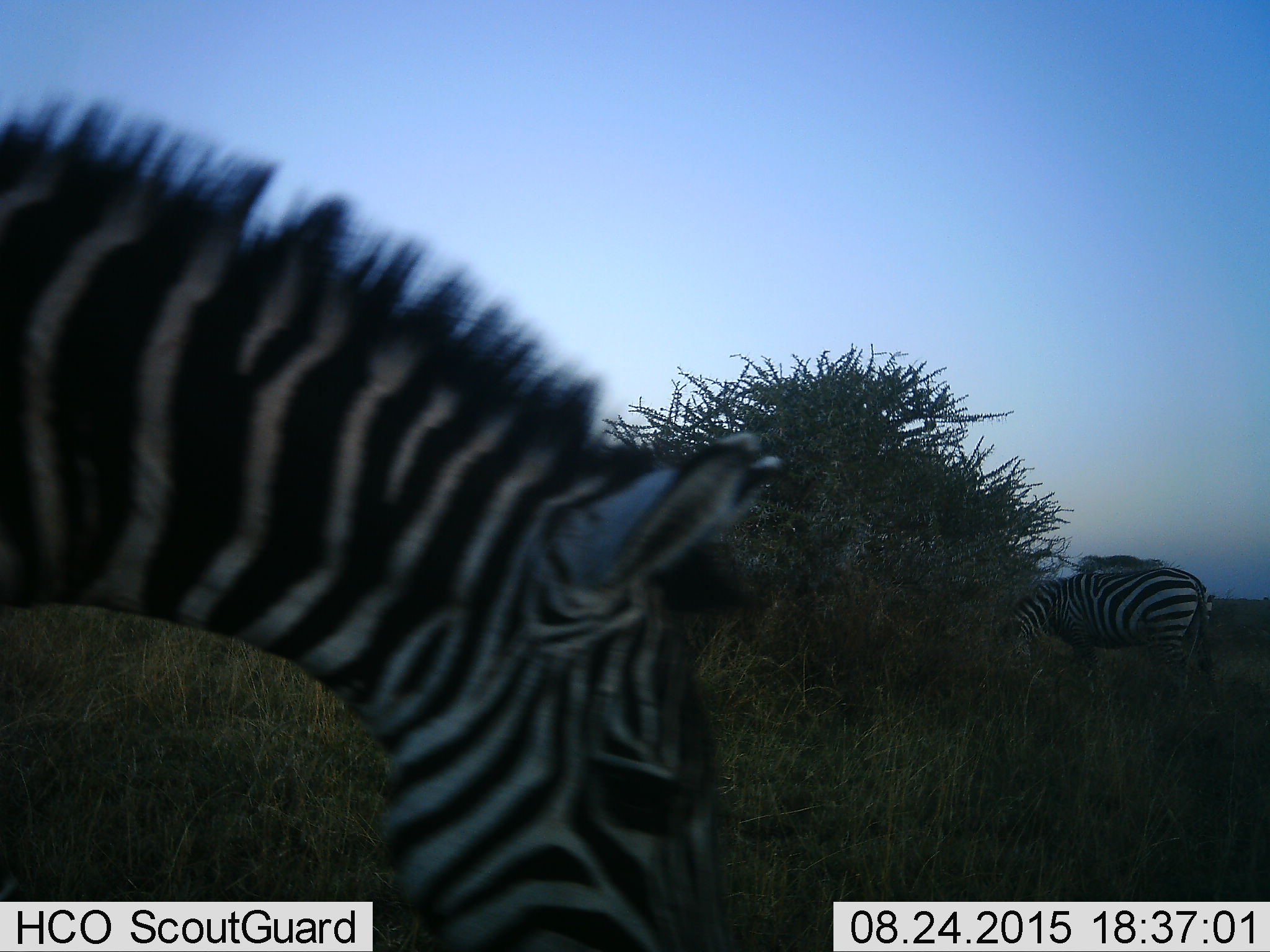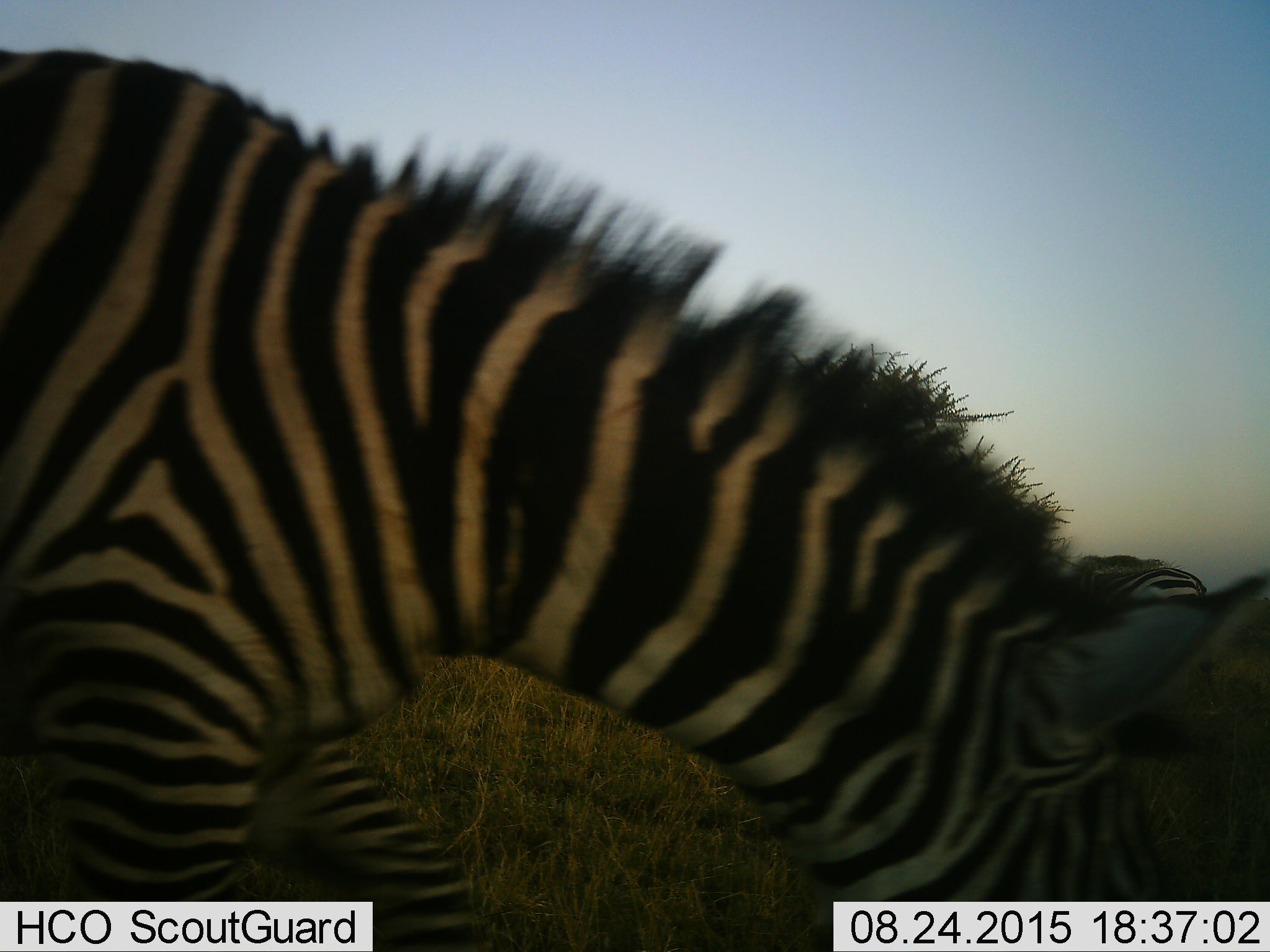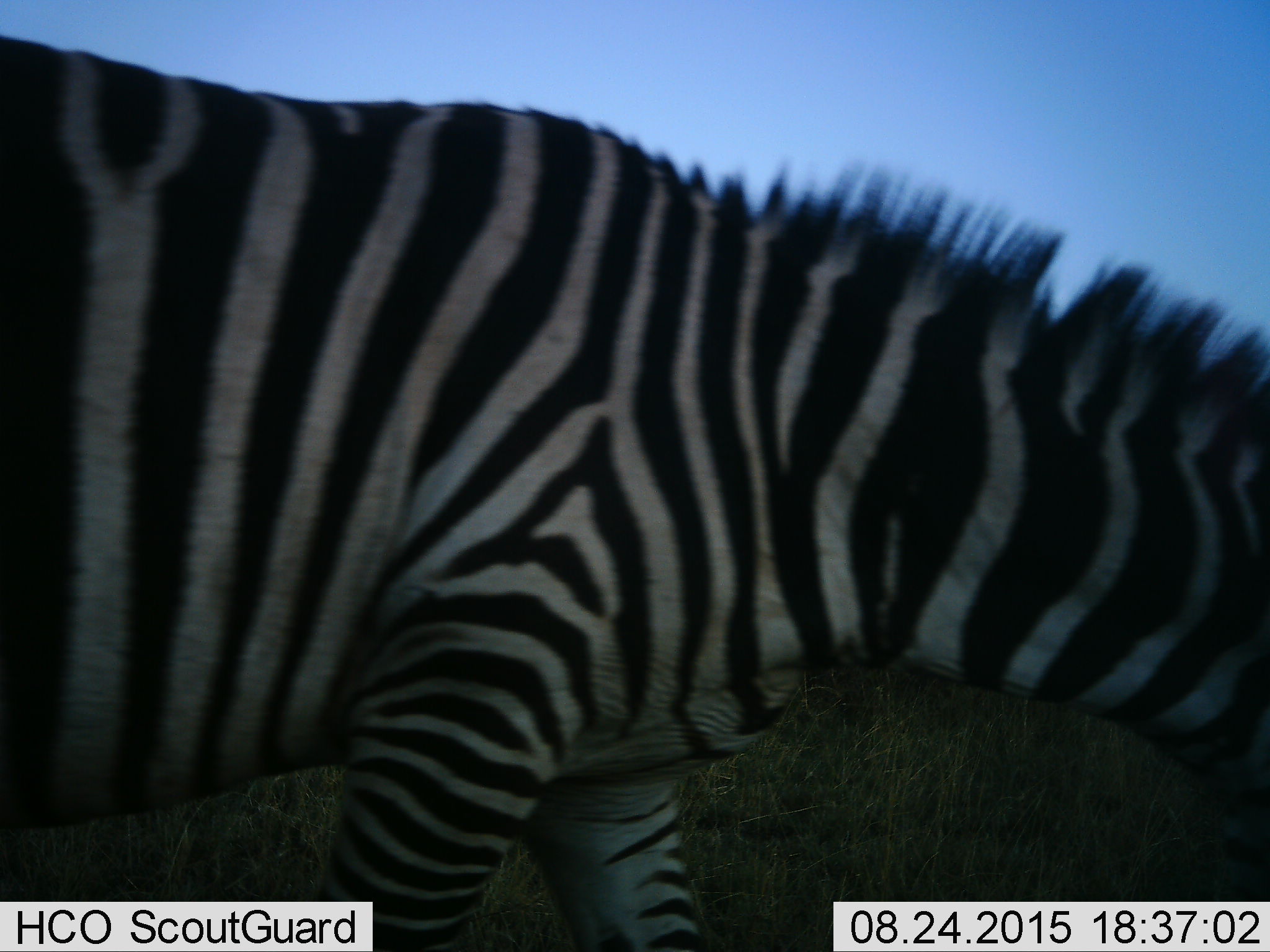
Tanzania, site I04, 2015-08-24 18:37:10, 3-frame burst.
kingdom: Animalia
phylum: Chordata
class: Mammalia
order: Perissodactyla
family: Equidae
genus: Equus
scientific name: Equus quagga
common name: plains zebra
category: zebra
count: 2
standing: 64%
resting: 0%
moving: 55%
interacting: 0%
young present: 0%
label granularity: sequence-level